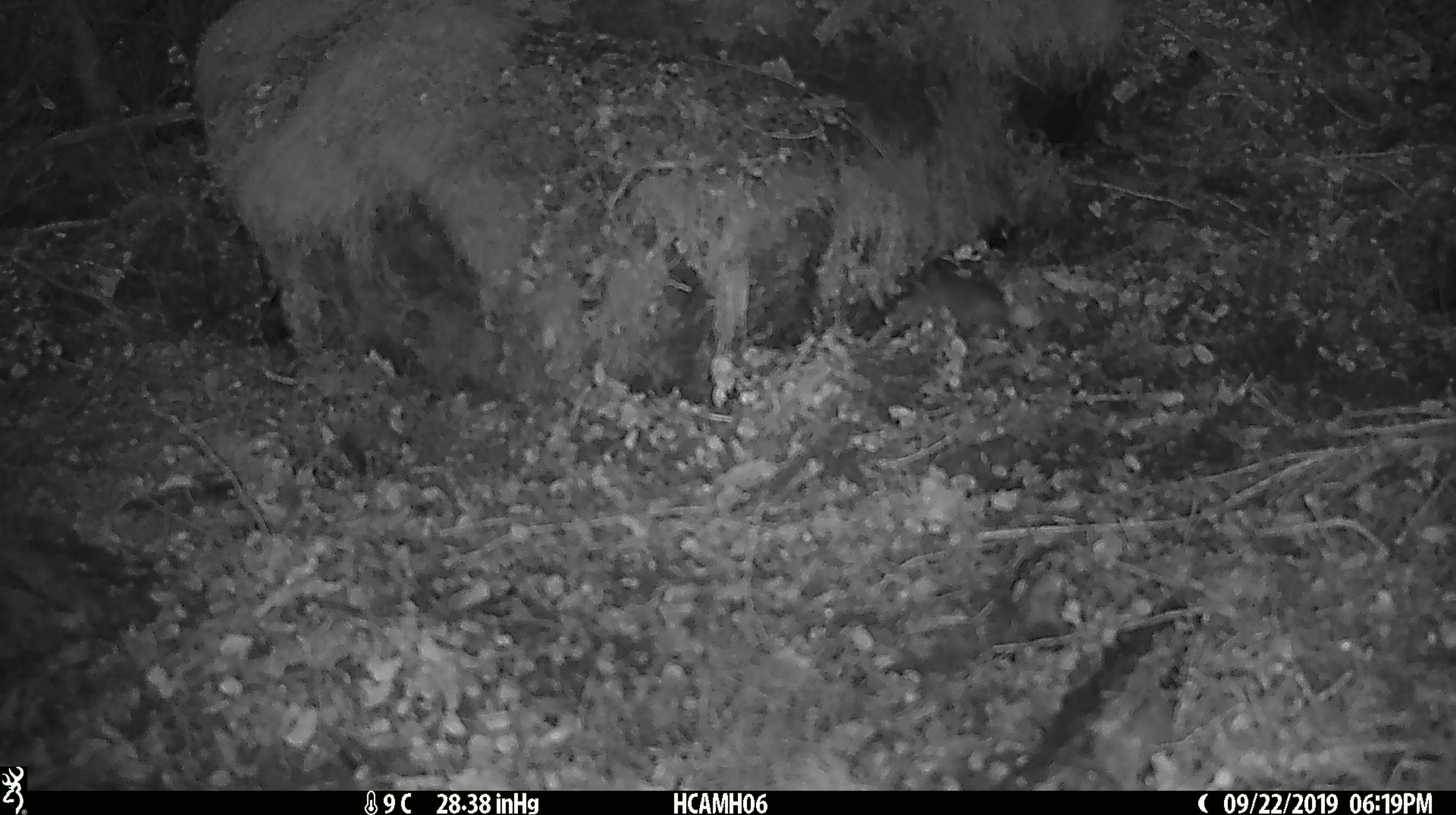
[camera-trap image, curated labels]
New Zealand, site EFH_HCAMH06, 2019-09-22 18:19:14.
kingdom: Animalia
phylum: Chordata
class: Mammalia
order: Rodentia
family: Muridae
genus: Mus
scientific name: Mus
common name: mouse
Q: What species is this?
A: Mouse (Mus).